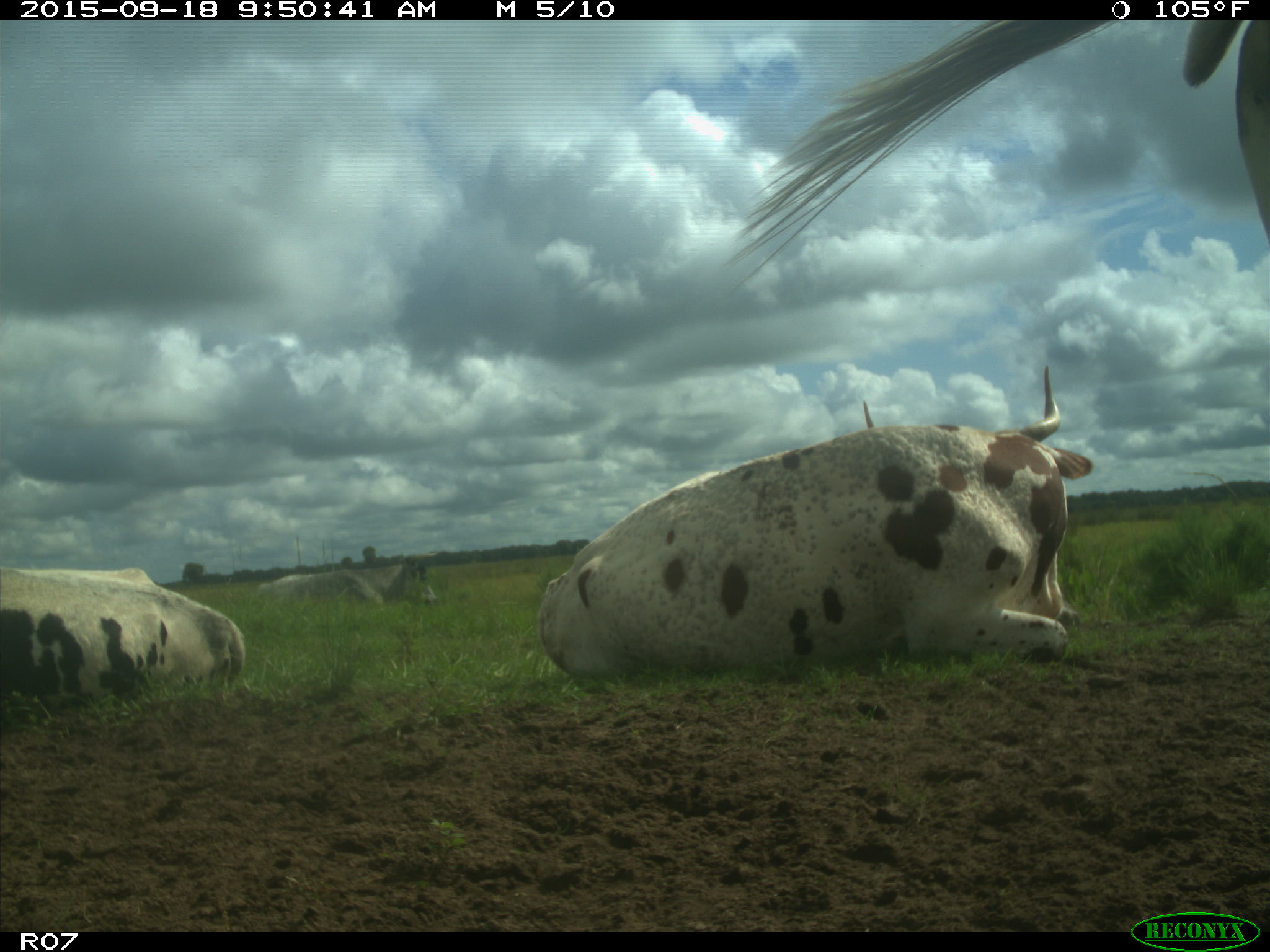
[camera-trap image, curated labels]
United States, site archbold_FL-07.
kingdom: Animalia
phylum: Chordata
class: Mammalia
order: Artiodactyla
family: Bovidae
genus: Bos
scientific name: Bos taurus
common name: domestic cow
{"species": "Bos taurus (domestic cow)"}